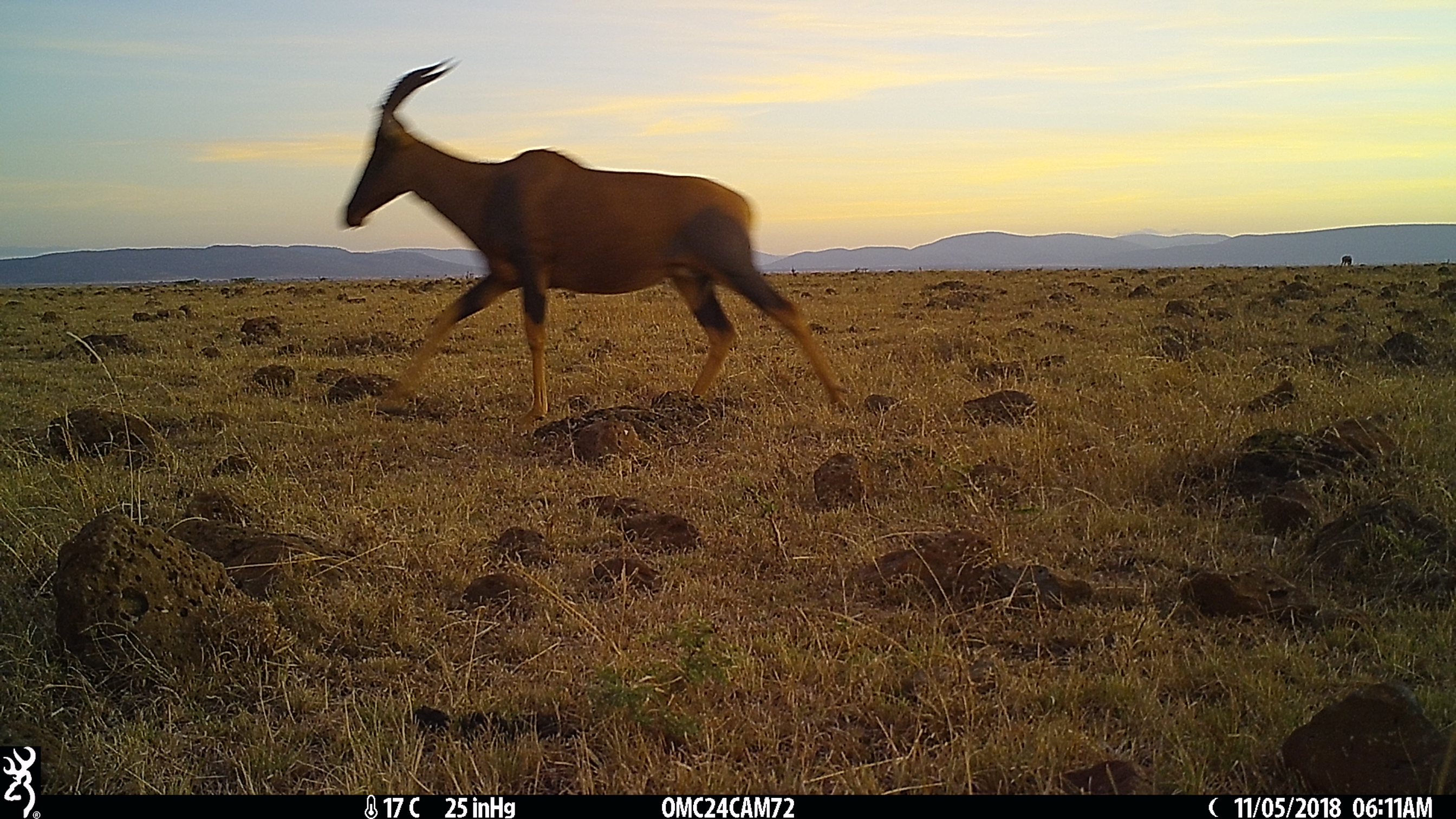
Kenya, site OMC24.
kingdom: Animalia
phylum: Chordata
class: Mammalia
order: Artiodactyla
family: Bovidae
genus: Damaliscus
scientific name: Damaliscus lunatus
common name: topi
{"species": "topi (Damaliscus lunatus)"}